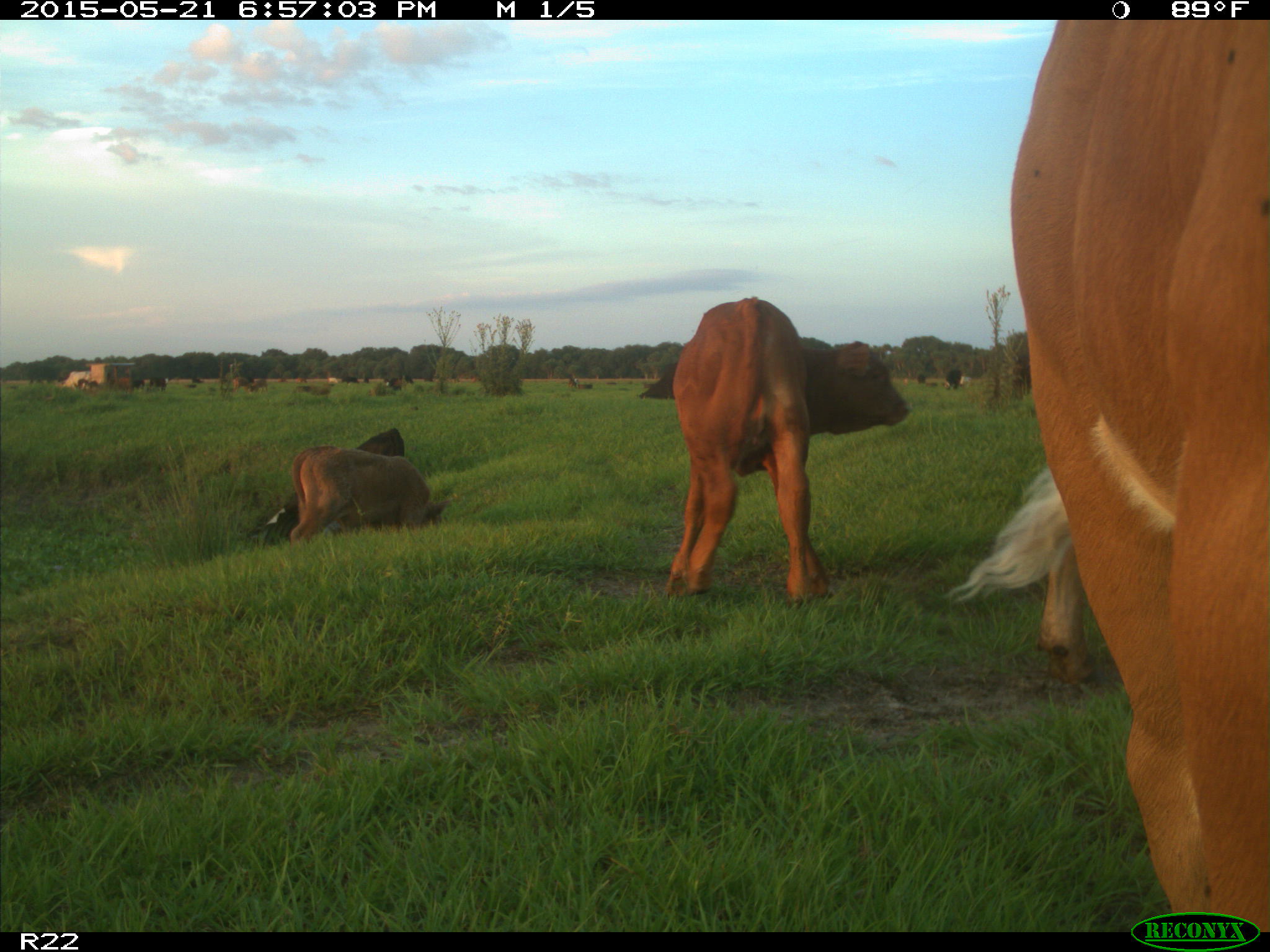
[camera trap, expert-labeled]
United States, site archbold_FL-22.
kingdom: Animalia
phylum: Chordata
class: Mammalia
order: Artiodactyla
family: Bovidae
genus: Bos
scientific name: Bos taurus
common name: domestic cow